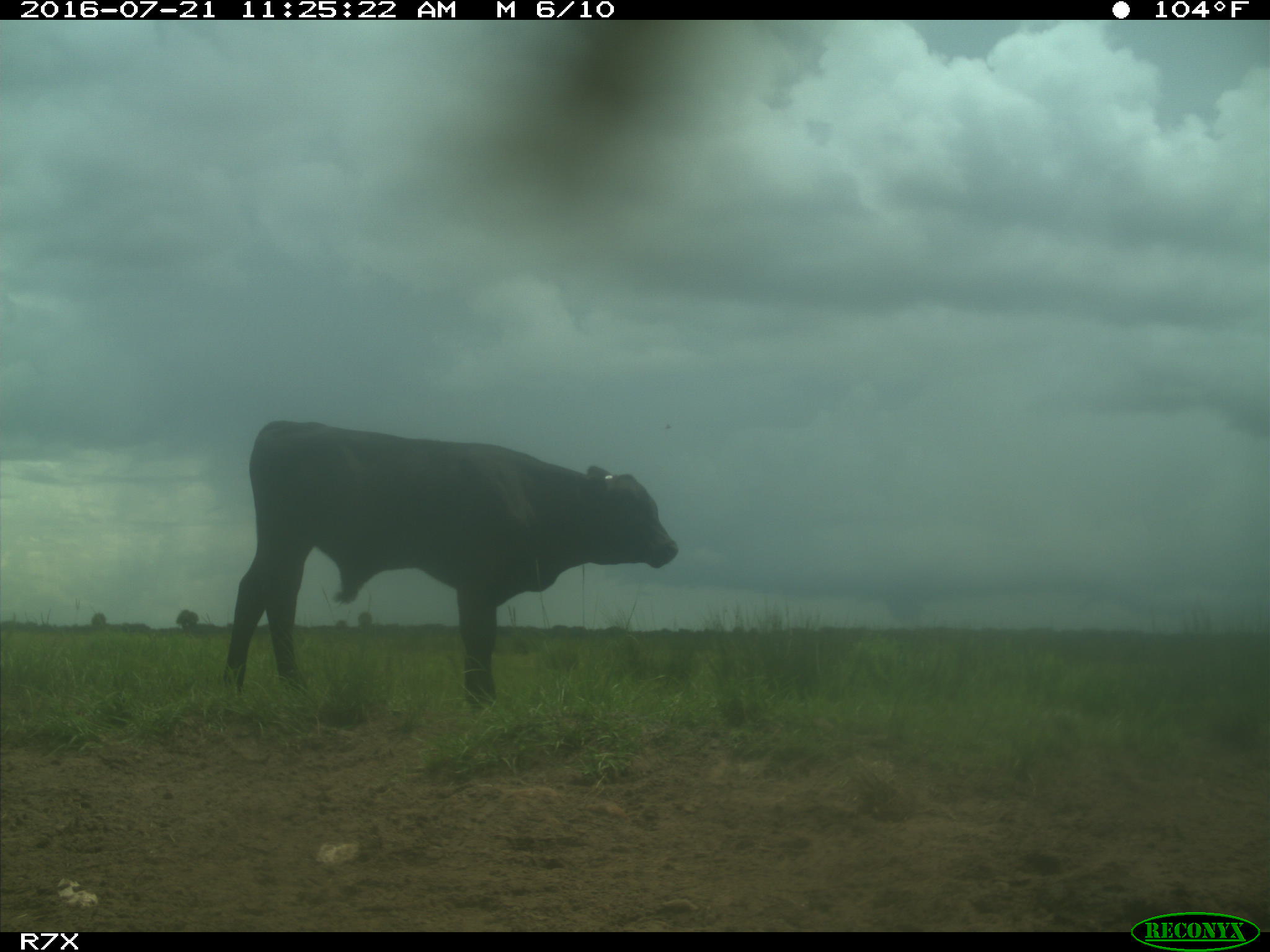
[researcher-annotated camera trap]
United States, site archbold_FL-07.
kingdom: Animalia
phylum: Chordata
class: Mammalia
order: Artiodactyla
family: Bovidae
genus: Bos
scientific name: Bos taurus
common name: domestic cow